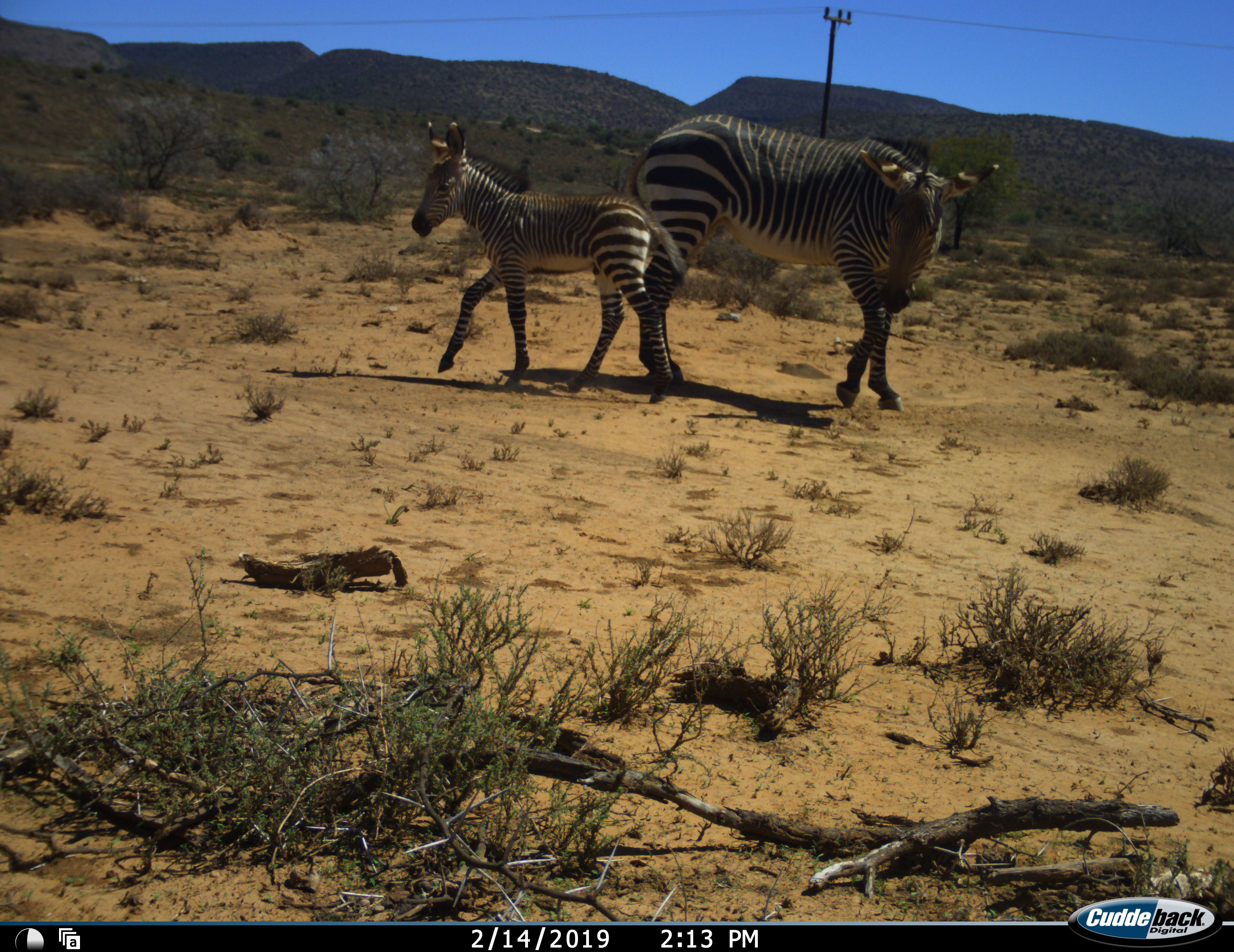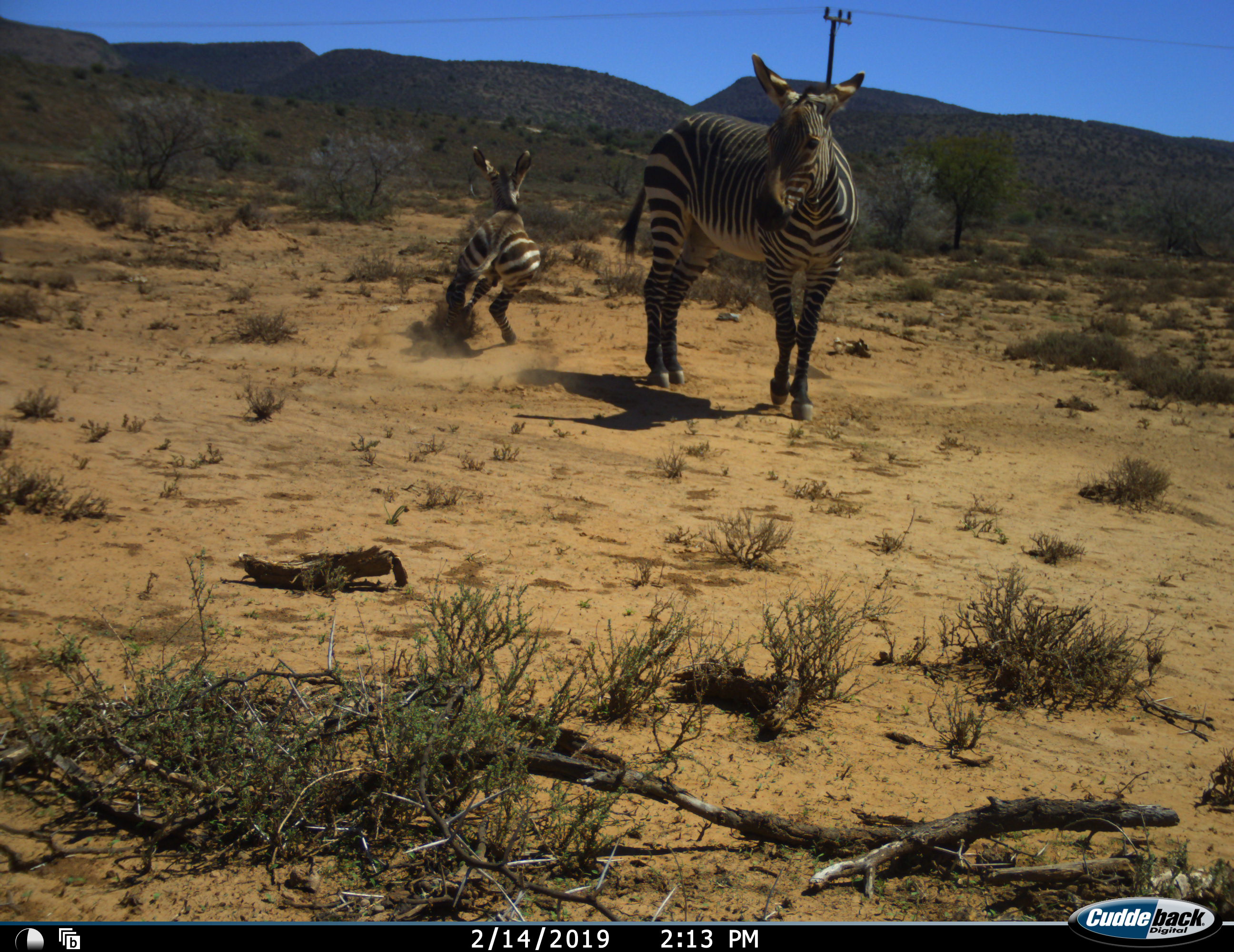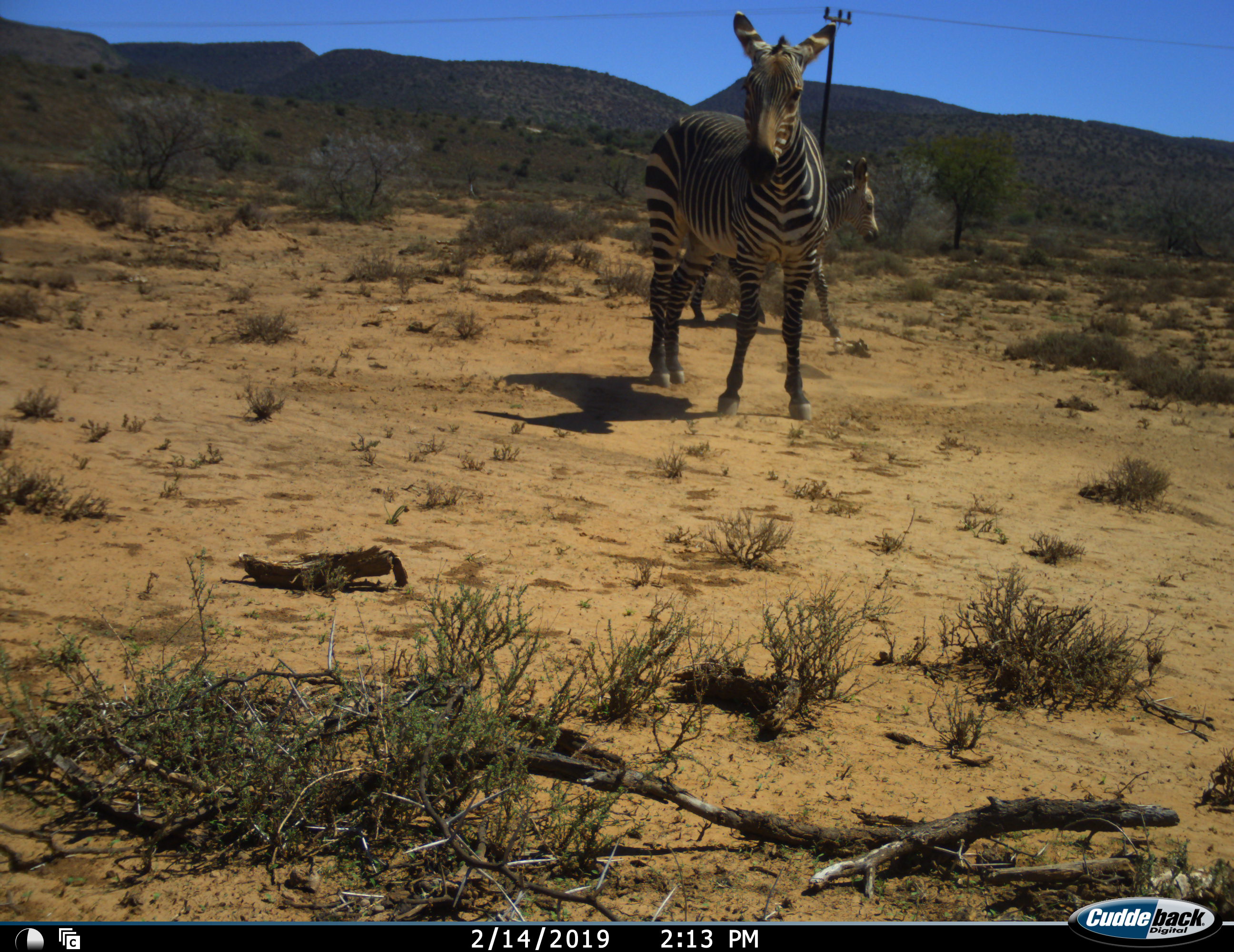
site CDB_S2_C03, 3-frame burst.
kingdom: Animalia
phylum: Chordata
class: Mammalia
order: Perissodactyla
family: Equidae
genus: Equus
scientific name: Equus zebra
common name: mountain zebra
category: zebramountain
Zebramountain (mountain zebra) (Equus zebra), count 2. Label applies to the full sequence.